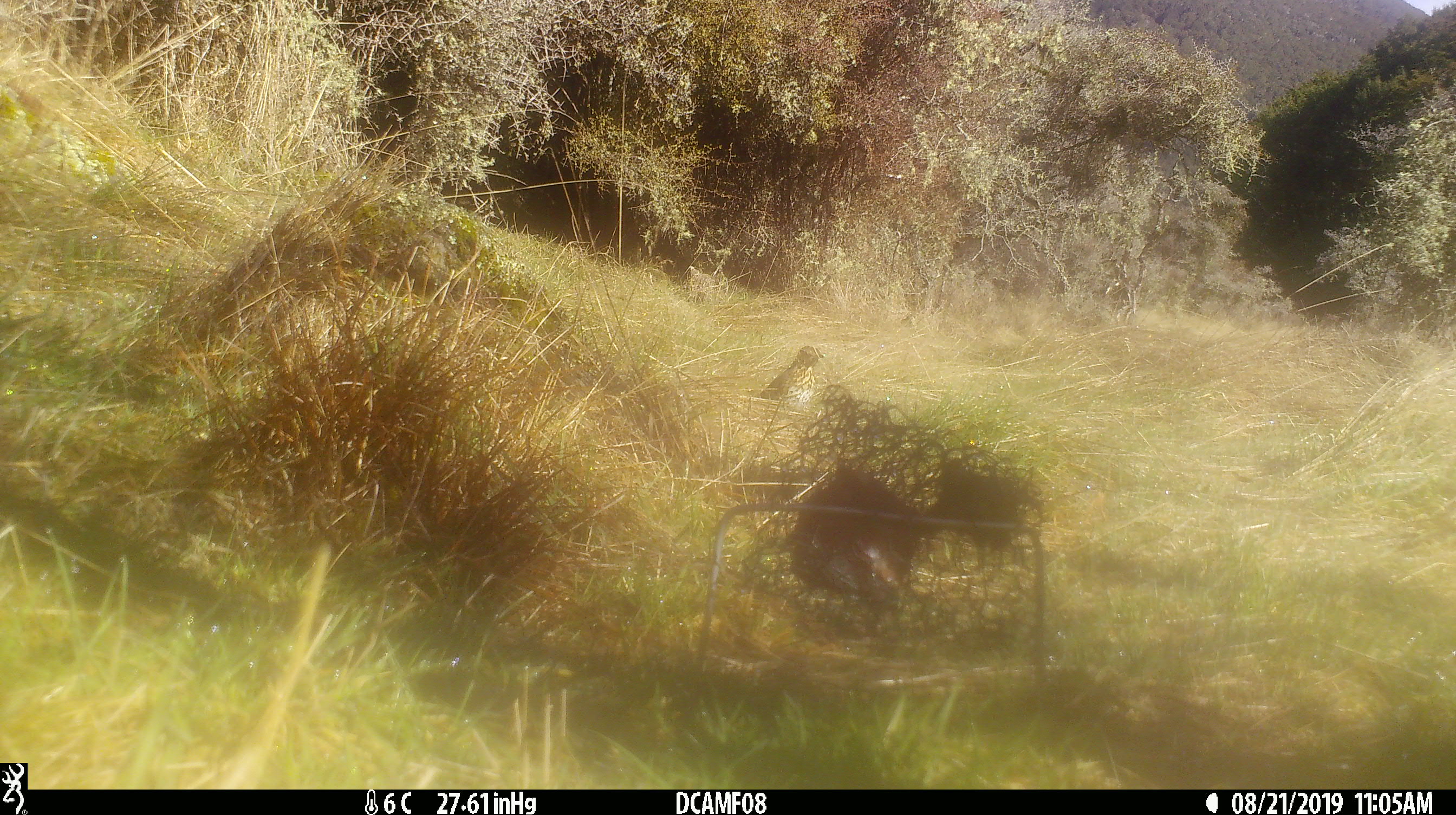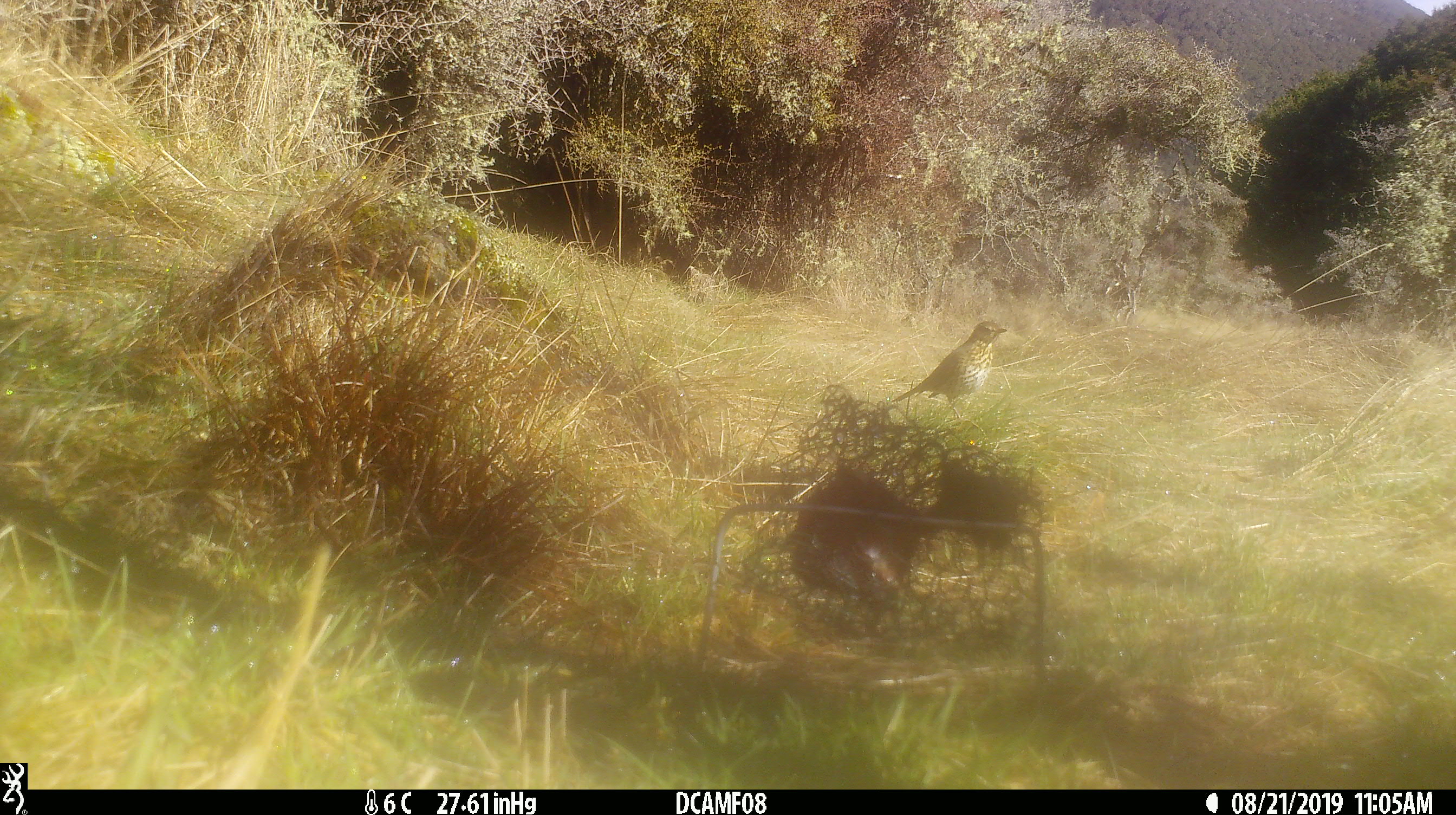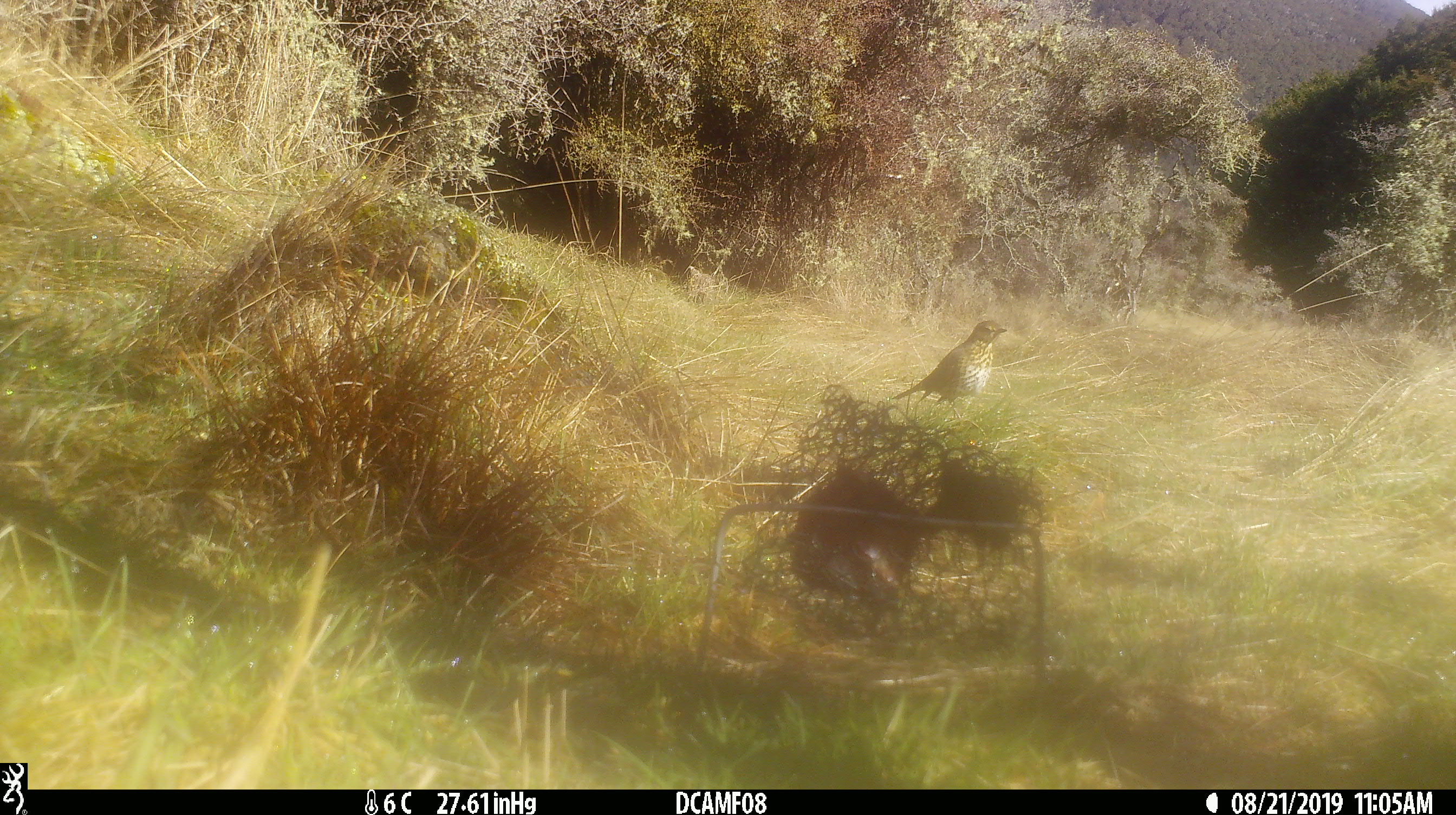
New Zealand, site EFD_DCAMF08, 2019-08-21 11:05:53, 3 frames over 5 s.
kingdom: Animalia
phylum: Chordata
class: Aves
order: Passeriformes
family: Turdidae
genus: Turdus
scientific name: Turdus philomelos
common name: song thrush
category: thrush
Thrush (song thrush) (Turdus philomelos).